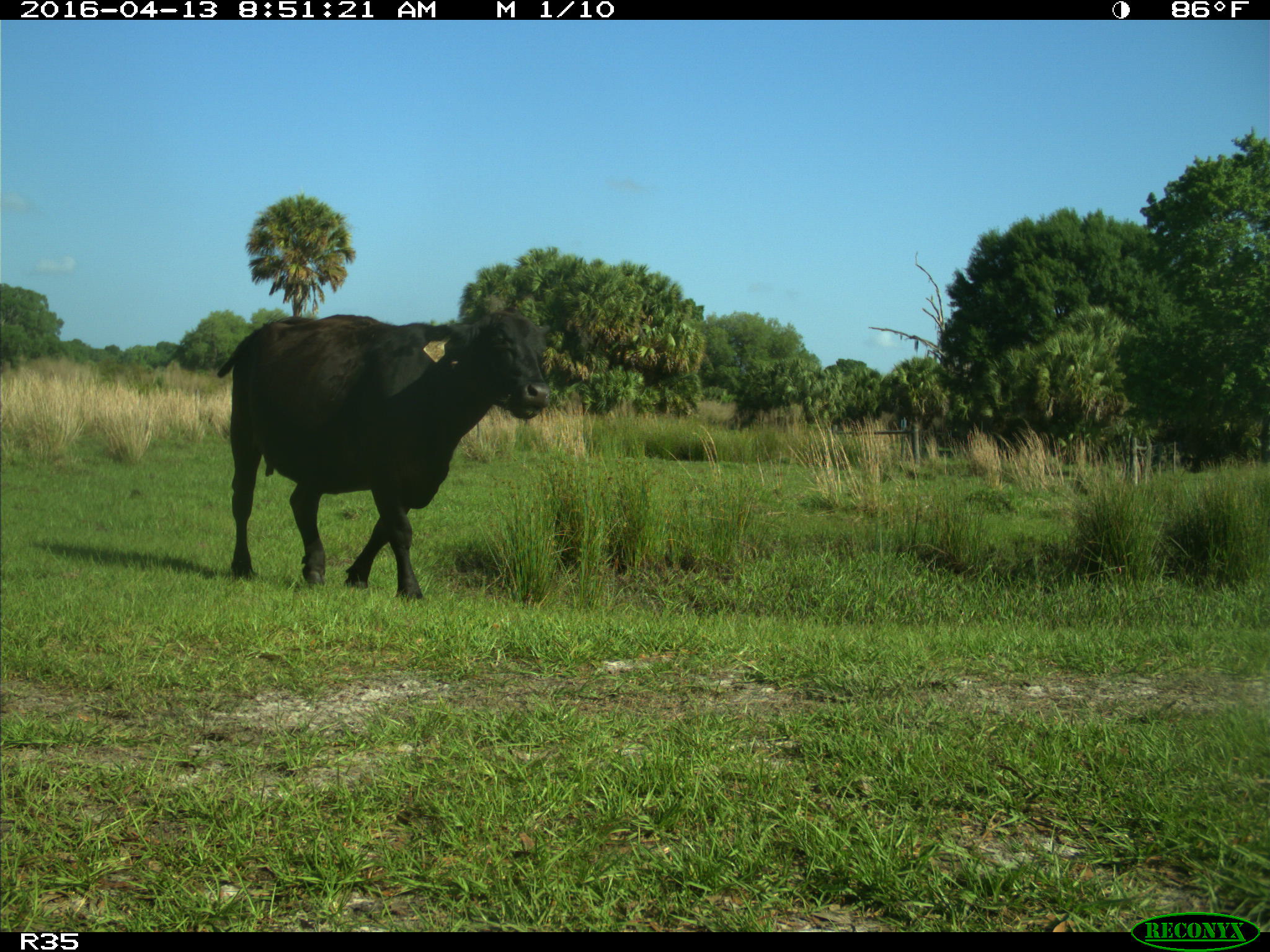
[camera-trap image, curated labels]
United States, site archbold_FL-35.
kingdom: Animalia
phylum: Chordata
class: Mammalia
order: Artiodactyla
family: Bovidae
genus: Bos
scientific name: Bos taurus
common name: domestic cow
Bos taurus (domestic cow).